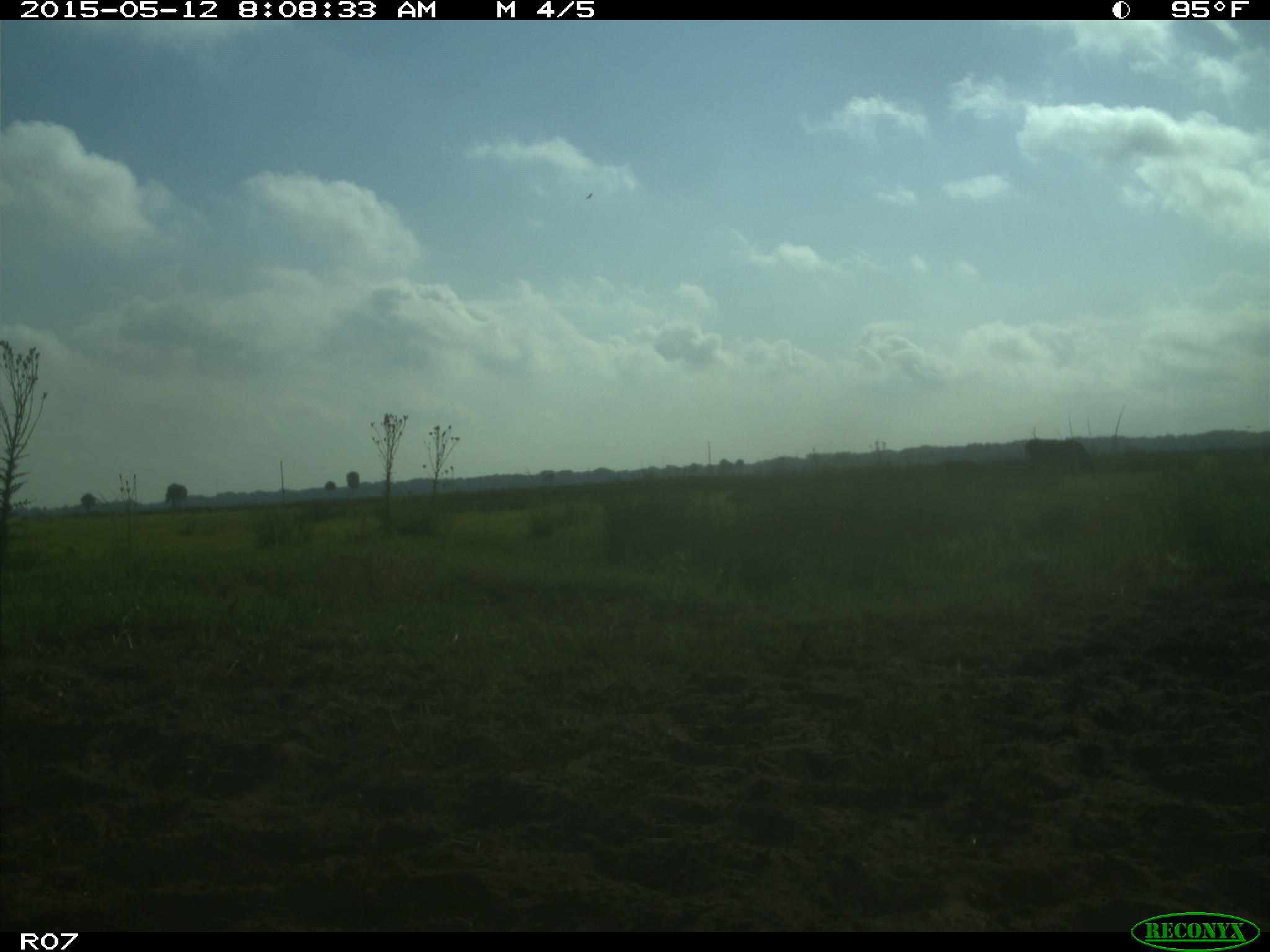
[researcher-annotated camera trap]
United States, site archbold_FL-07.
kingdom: Animalia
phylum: Chordata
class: Mammalia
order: Artiodactyla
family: Bovidae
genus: Bos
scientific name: Bos taurus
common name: domestic cow